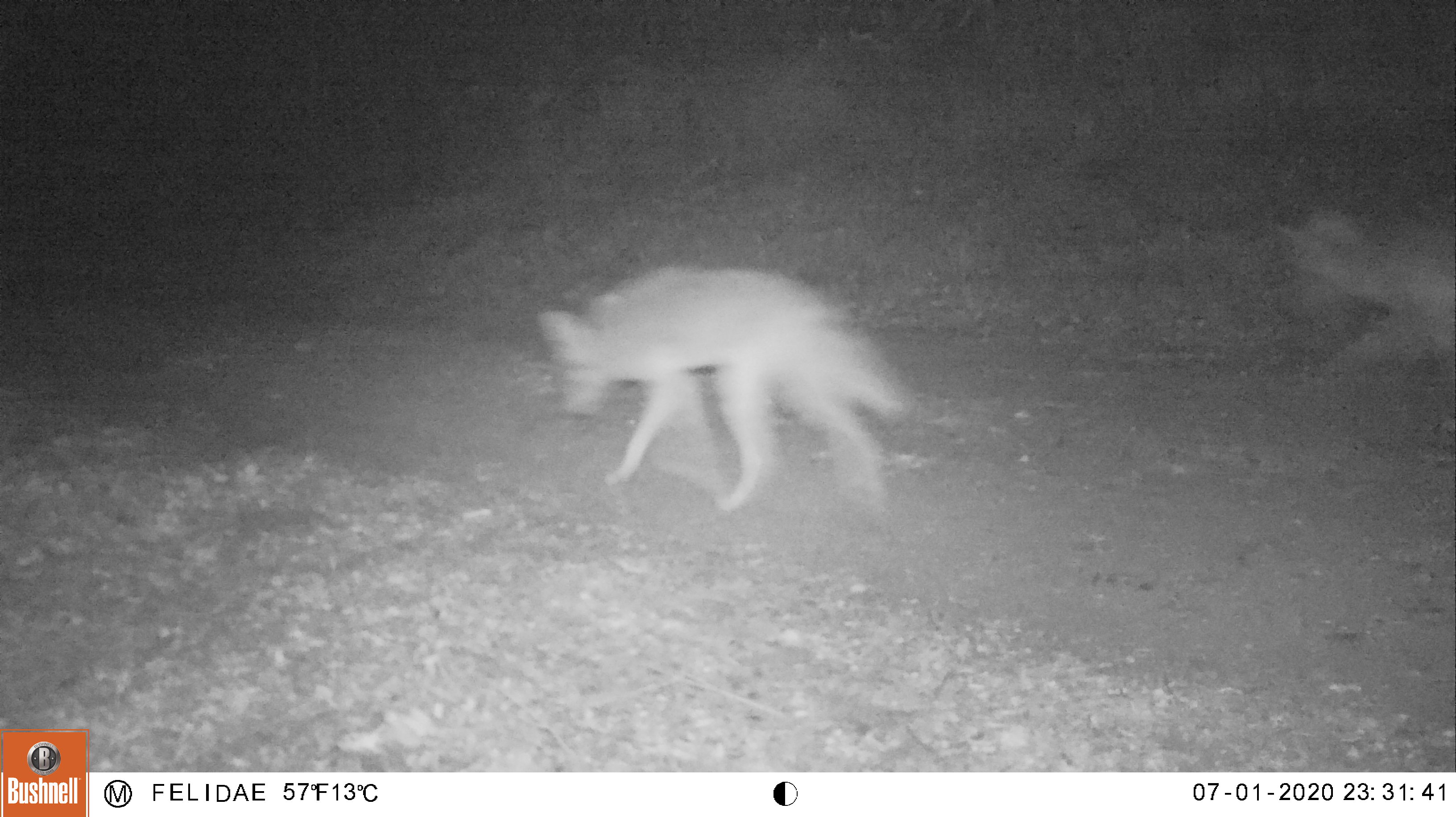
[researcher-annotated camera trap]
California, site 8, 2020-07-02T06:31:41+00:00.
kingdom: Animalia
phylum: Chordata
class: Mammalia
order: Carnivora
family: Canidae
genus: Canis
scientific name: Canis latrans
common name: coyote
Coyote (Canis latrans).